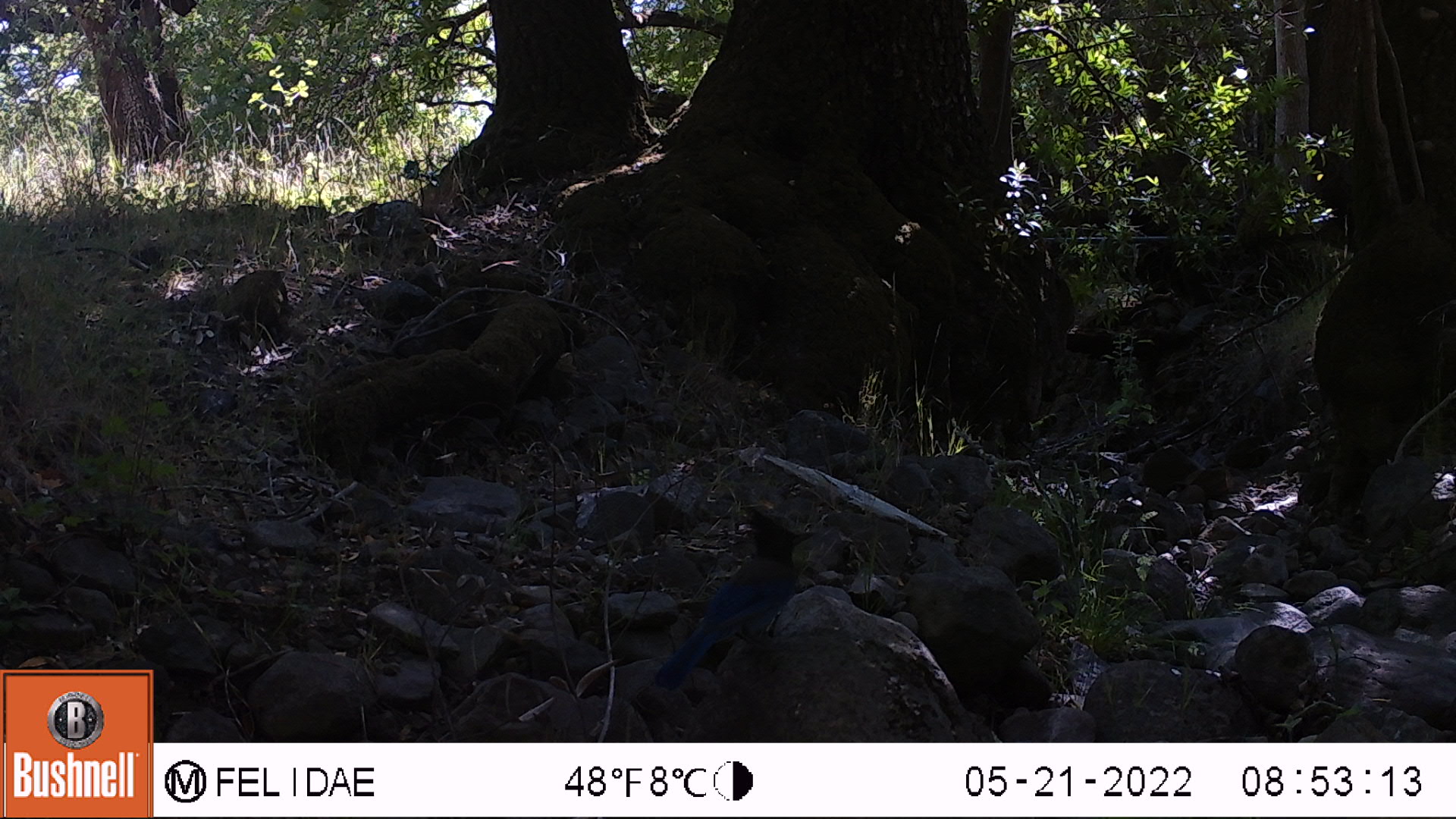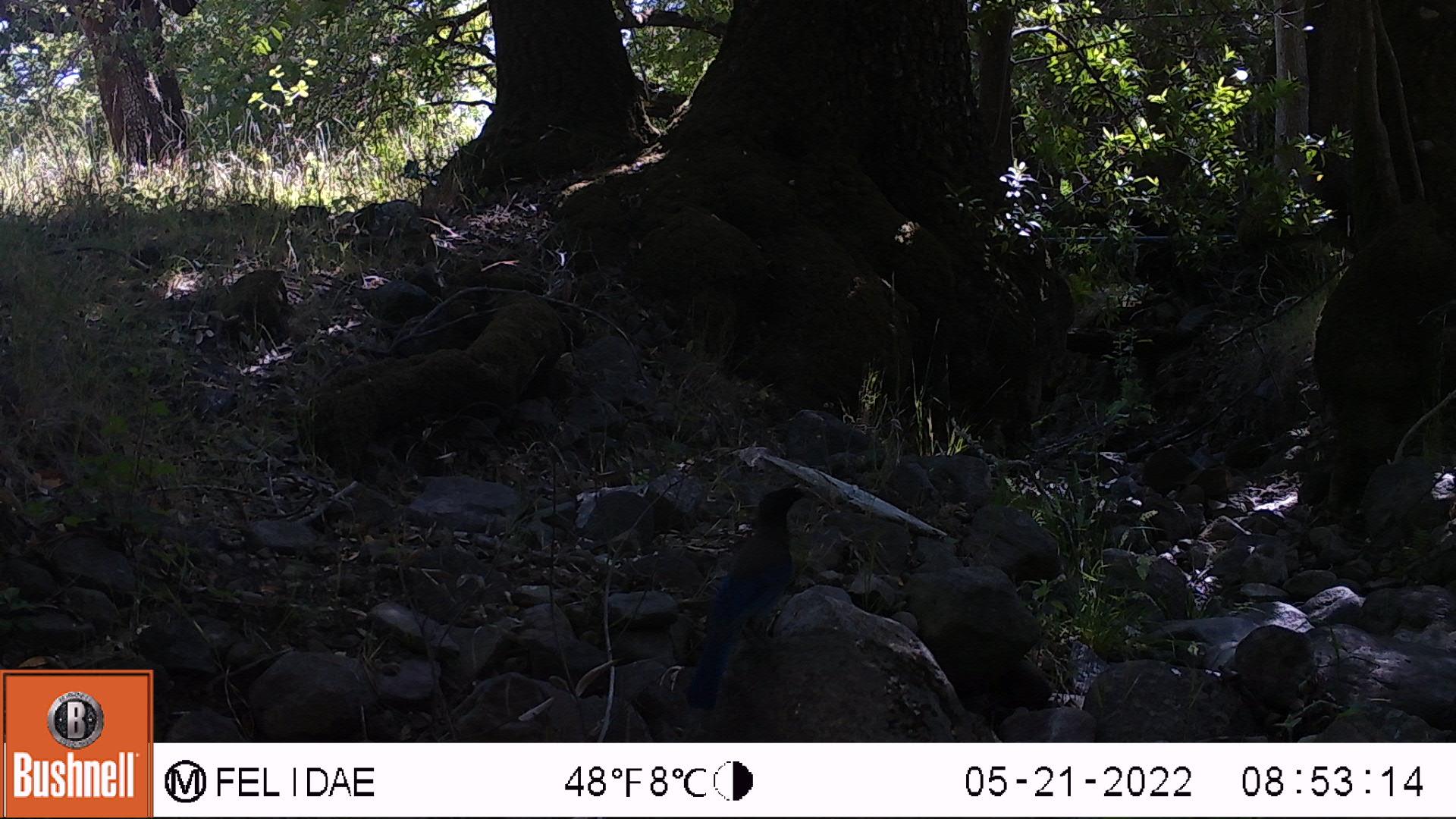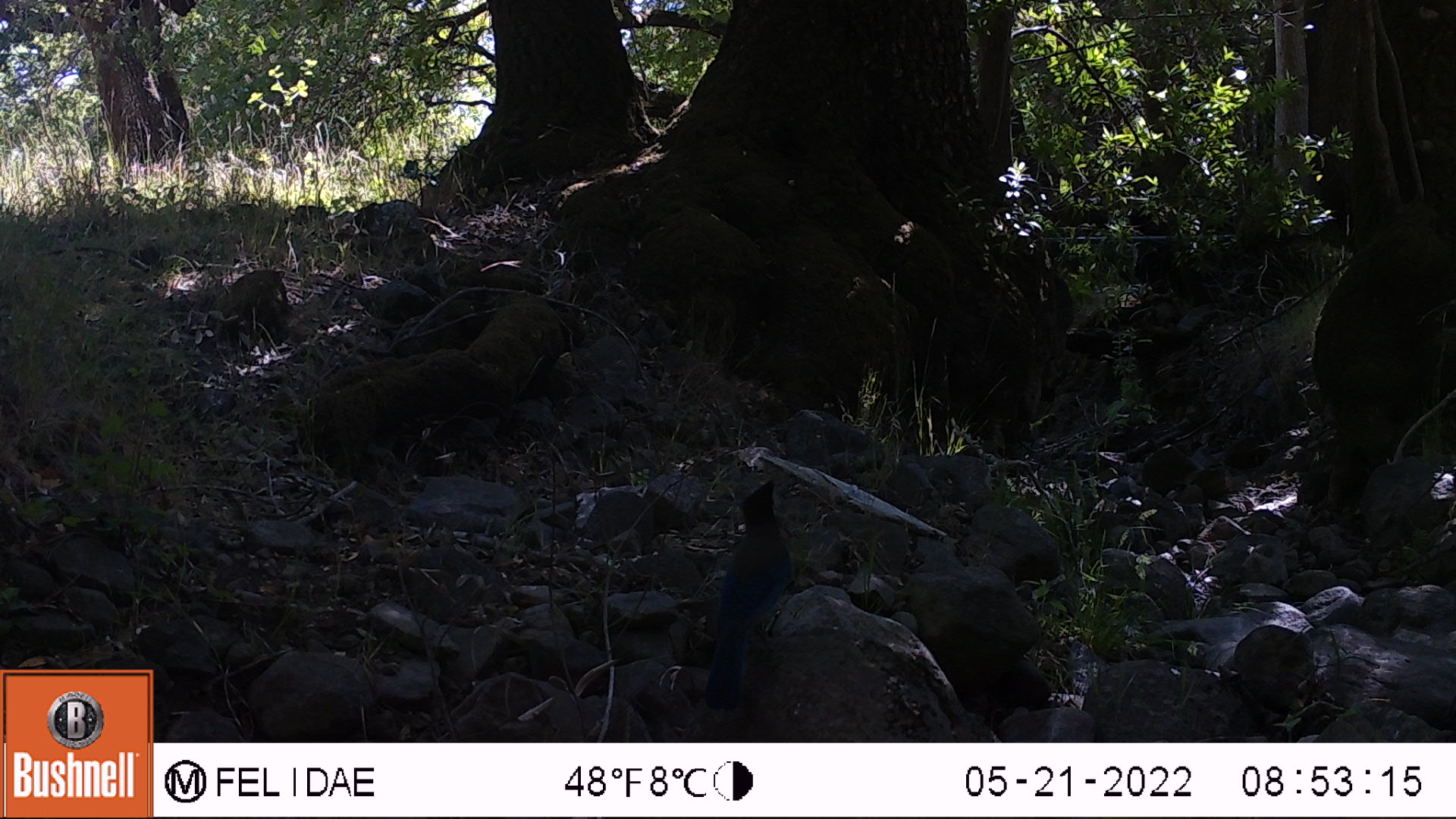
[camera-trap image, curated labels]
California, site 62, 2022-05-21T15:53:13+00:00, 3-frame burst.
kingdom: Animalia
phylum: Chordata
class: Aves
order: Passeriformes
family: Corvidae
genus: Cyanocitta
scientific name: Cyanocitta stelleri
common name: steller's jay